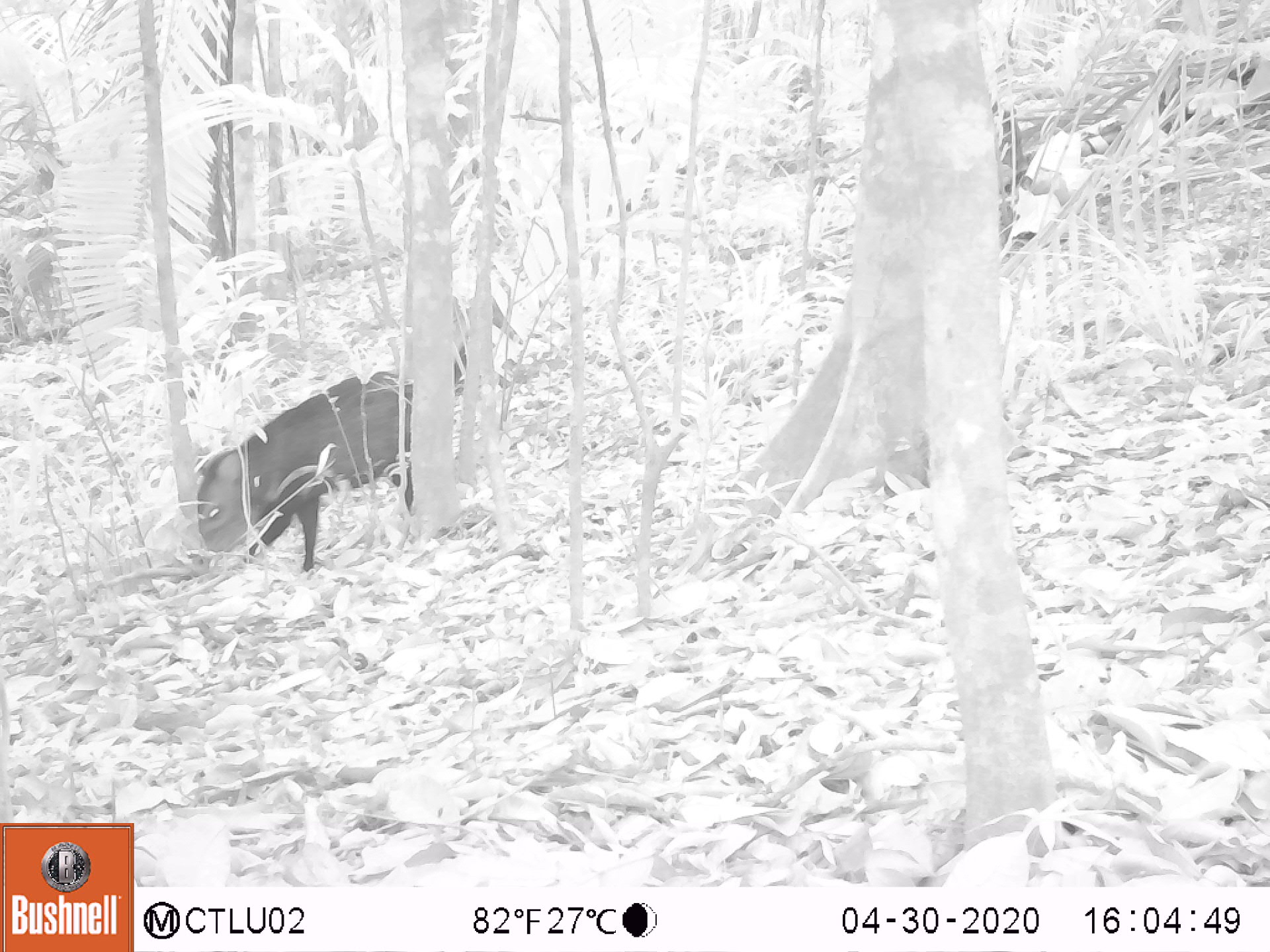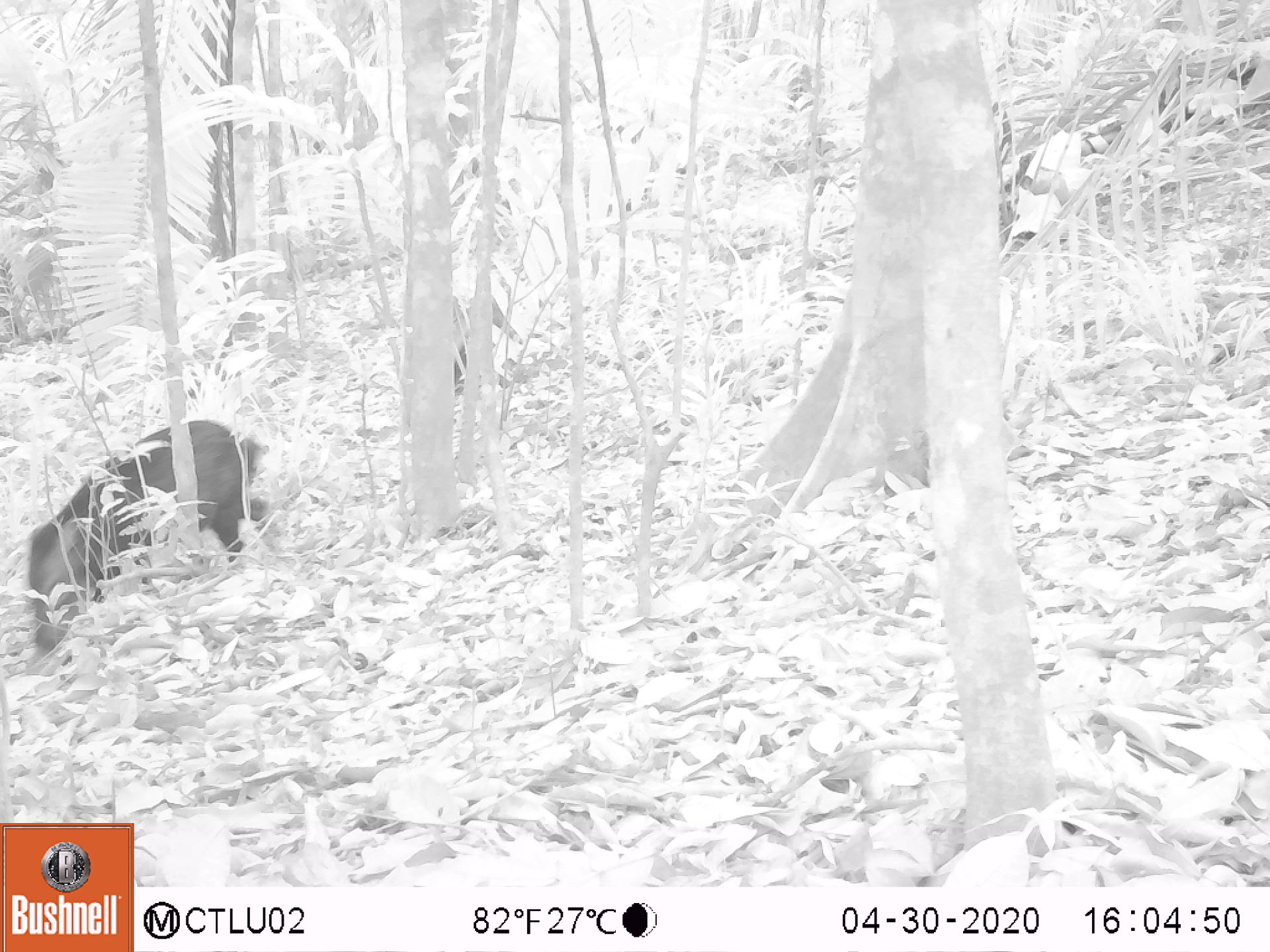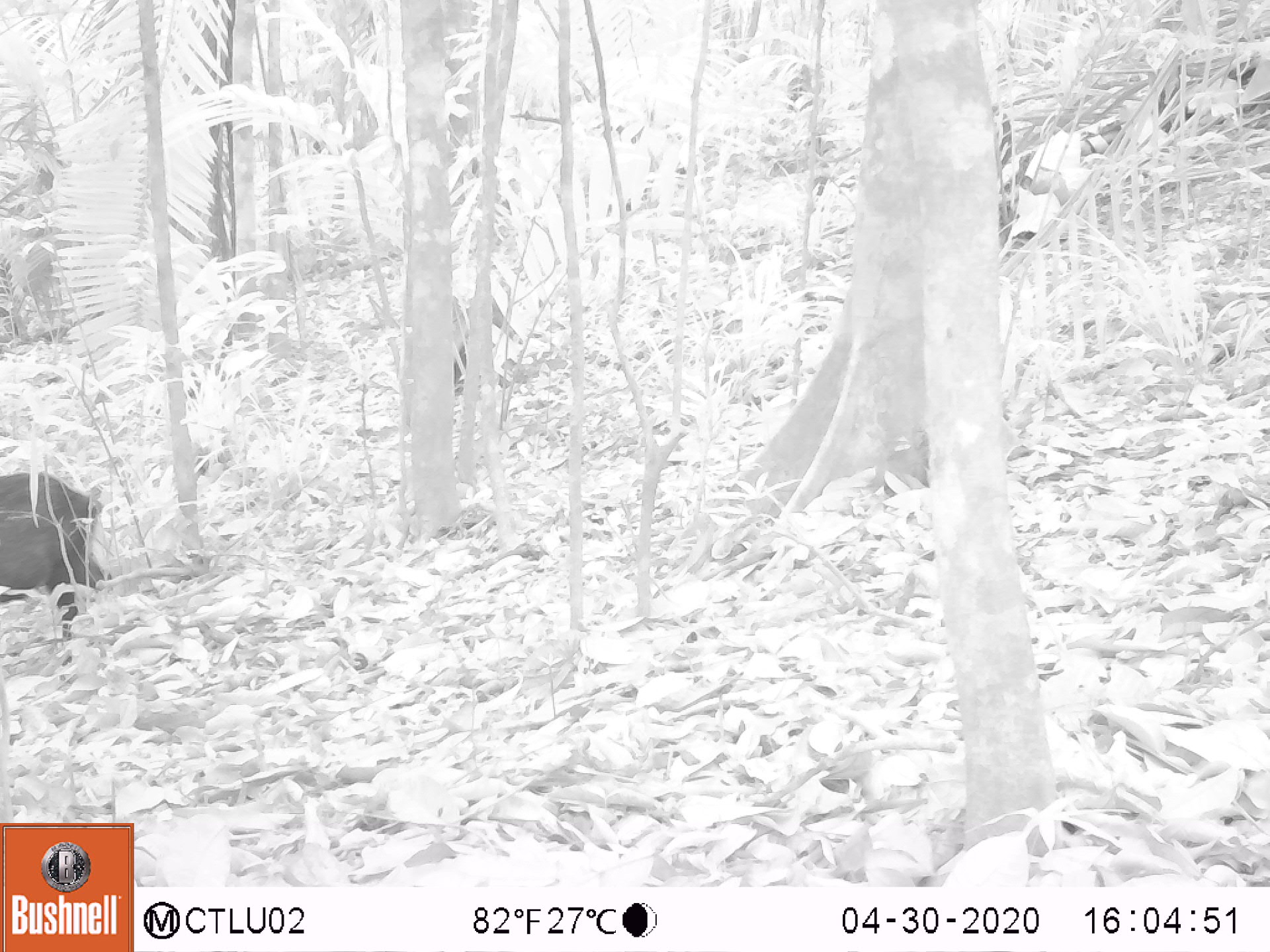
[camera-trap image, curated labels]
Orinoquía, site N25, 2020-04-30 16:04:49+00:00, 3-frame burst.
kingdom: Animalia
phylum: Chordata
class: Mammalia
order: Artiodactyla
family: Tayassuidae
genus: Pecari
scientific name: Pecari tajacu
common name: collared peccary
Collared peccary (Pecari tajacu).